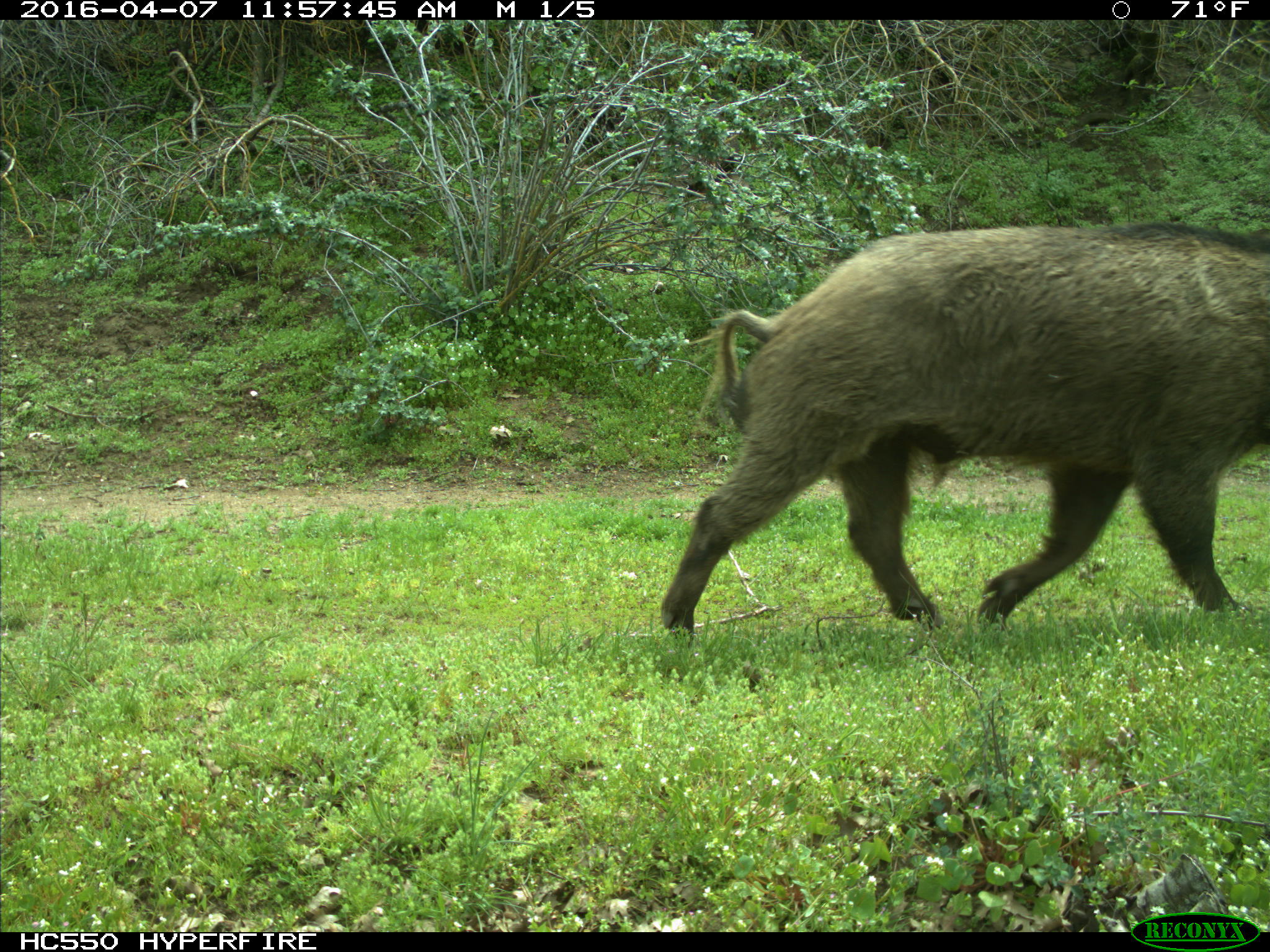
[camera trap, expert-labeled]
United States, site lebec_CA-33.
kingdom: Animalia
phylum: Chordata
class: Mammalia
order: Artiodactyla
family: Suidae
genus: Sus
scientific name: Sus scrofa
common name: wild boar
Sus scrofa (wild boar).